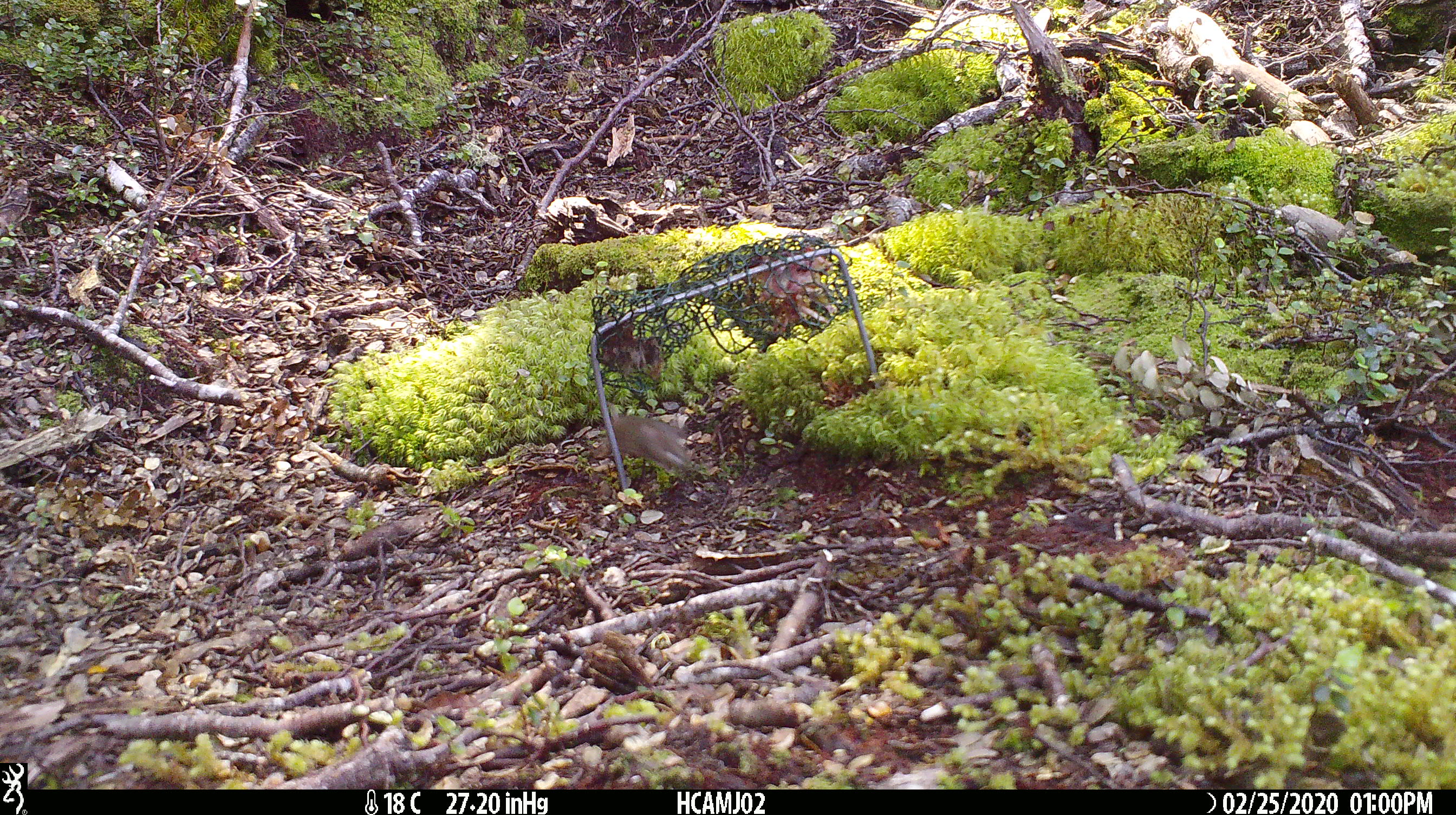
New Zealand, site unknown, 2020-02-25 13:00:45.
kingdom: Animalia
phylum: Chordata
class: Mammalia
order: Rodentia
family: Muridae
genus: Mus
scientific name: Mus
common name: mouse